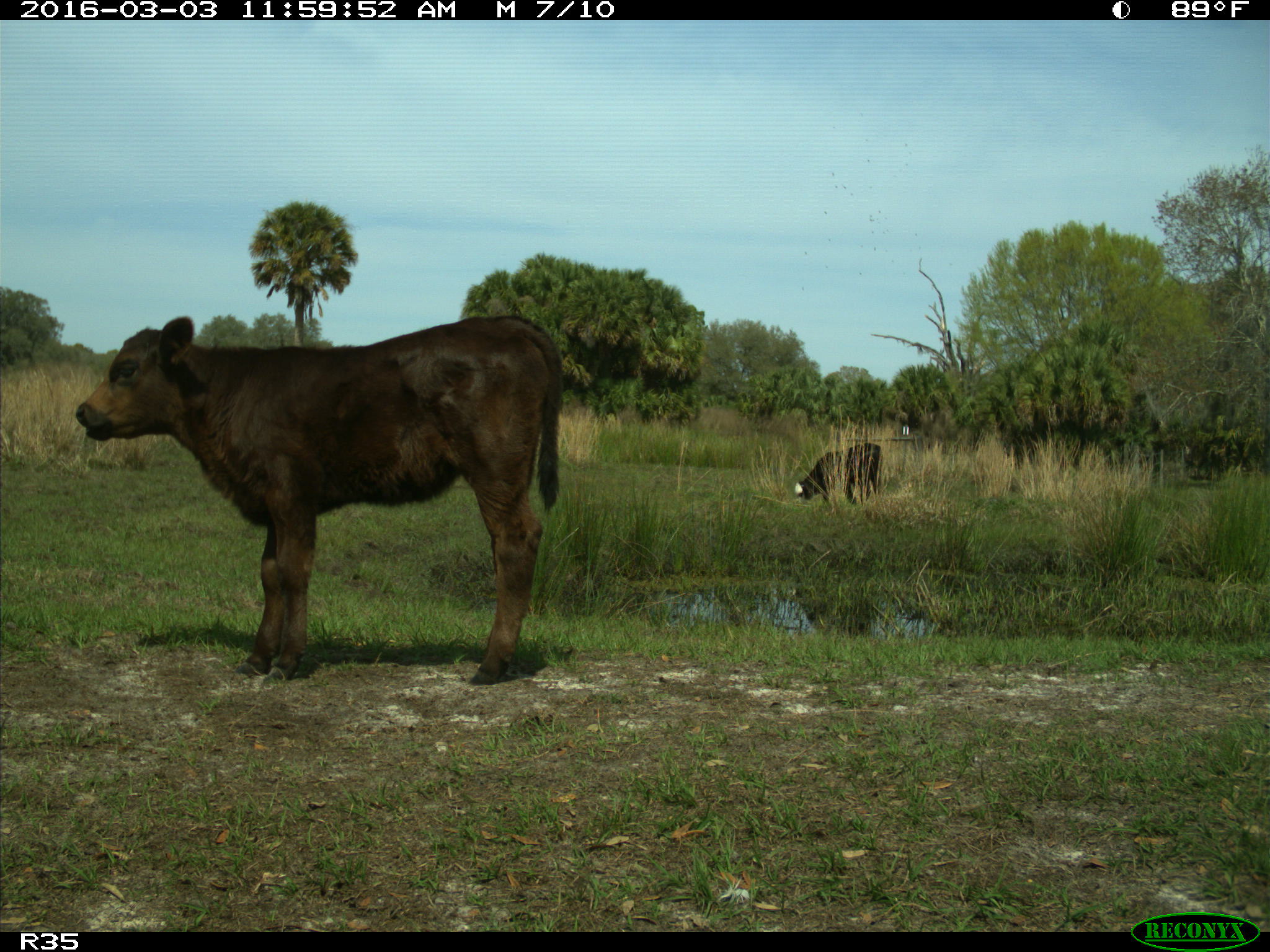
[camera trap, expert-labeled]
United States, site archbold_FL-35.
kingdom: Animalia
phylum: Chordata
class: Mammalia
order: Artiodactyla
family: Bovidae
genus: Bos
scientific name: Bos taurus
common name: domestic cow